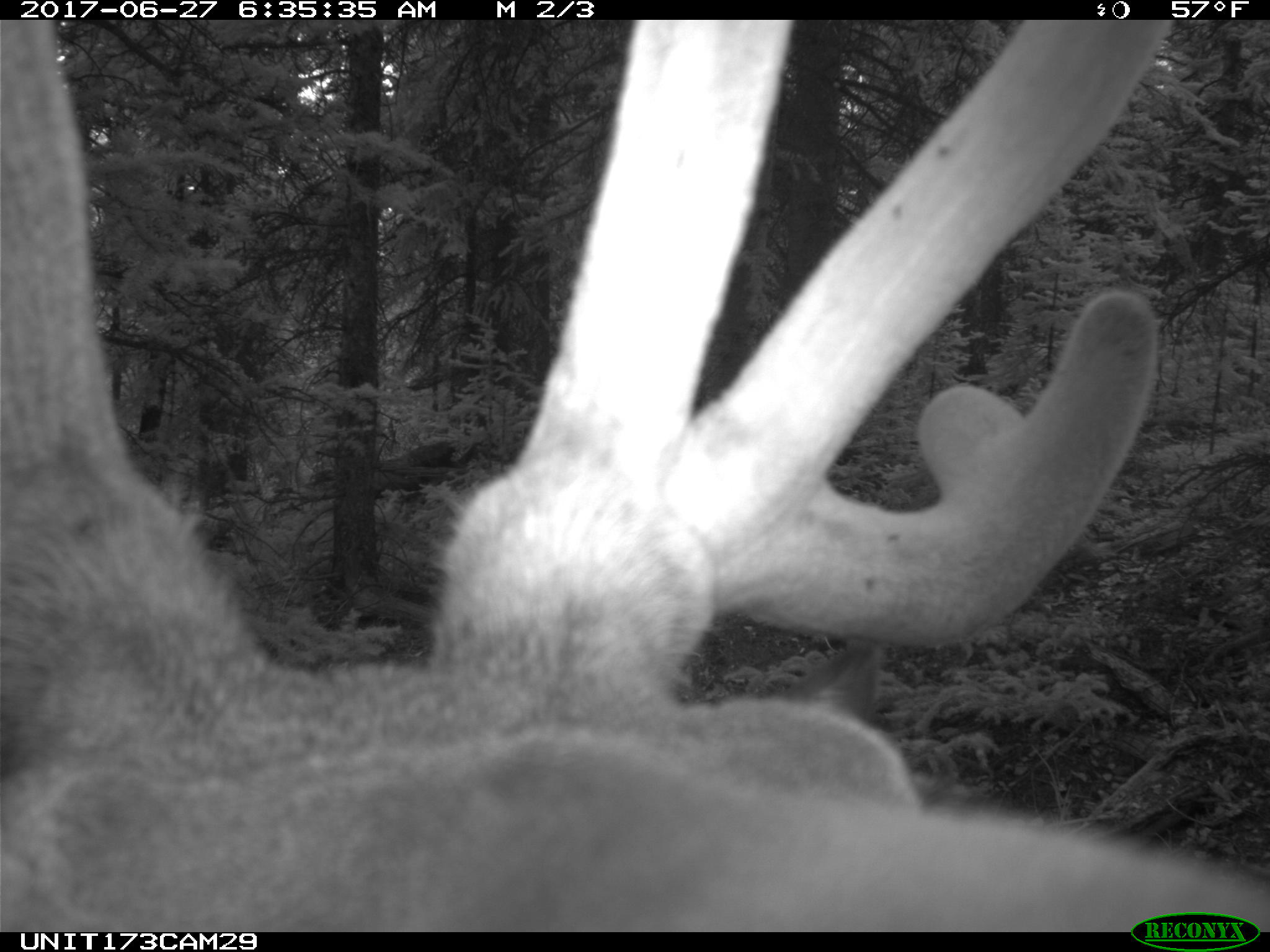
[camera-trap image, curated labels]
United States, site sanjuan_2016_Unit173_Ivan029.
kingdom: Animalia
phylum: Chordata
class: Mammalia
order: Artiodactyla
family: Cervidae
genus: Cervus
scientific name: Cervus elaphus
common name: red deer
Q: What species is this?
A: Cervus elaphus (red deer).